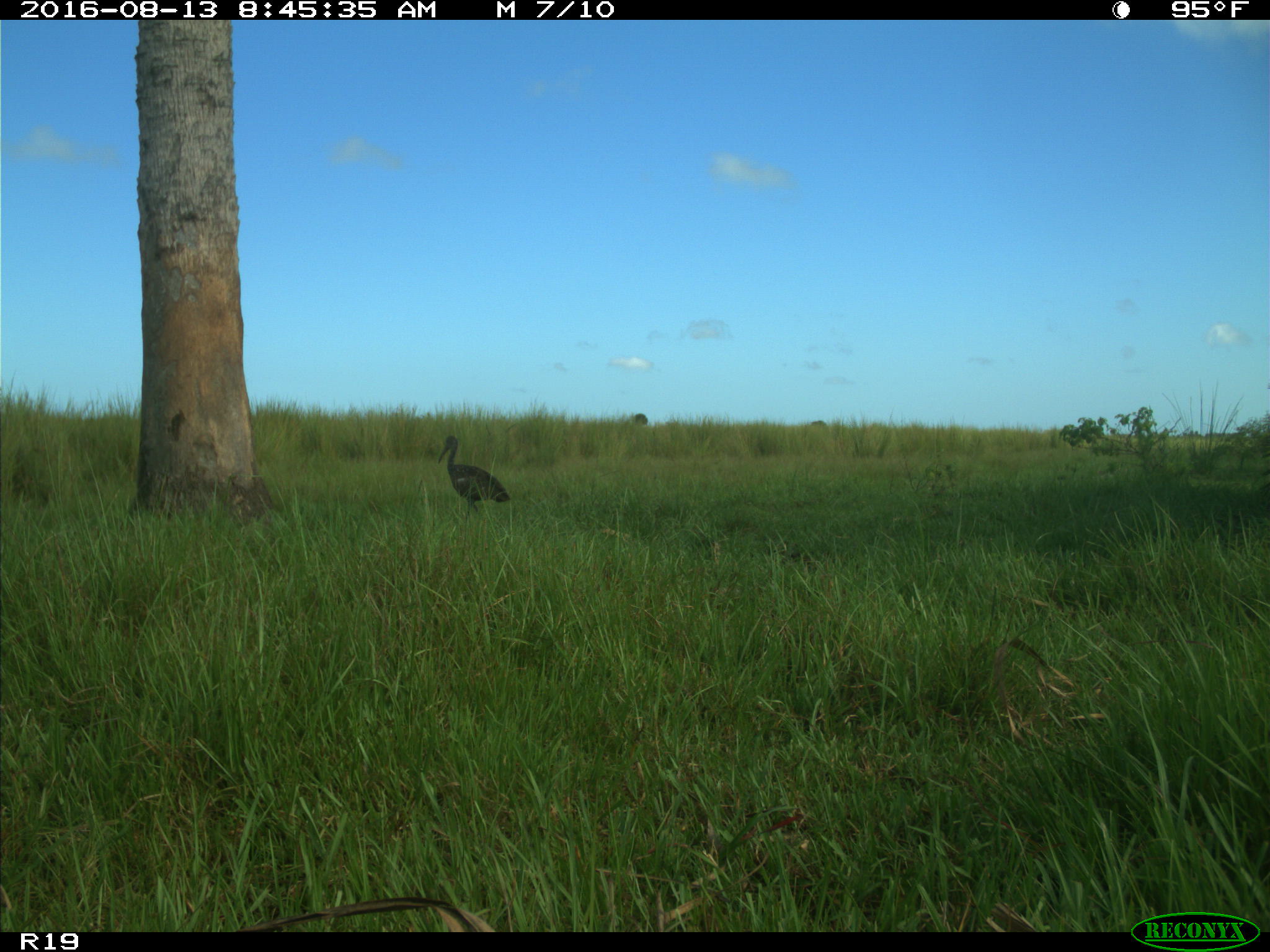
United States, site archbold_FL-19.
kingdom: Animalia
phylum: Chordata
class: Aves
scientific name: Aves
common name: birds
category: unidentified bird